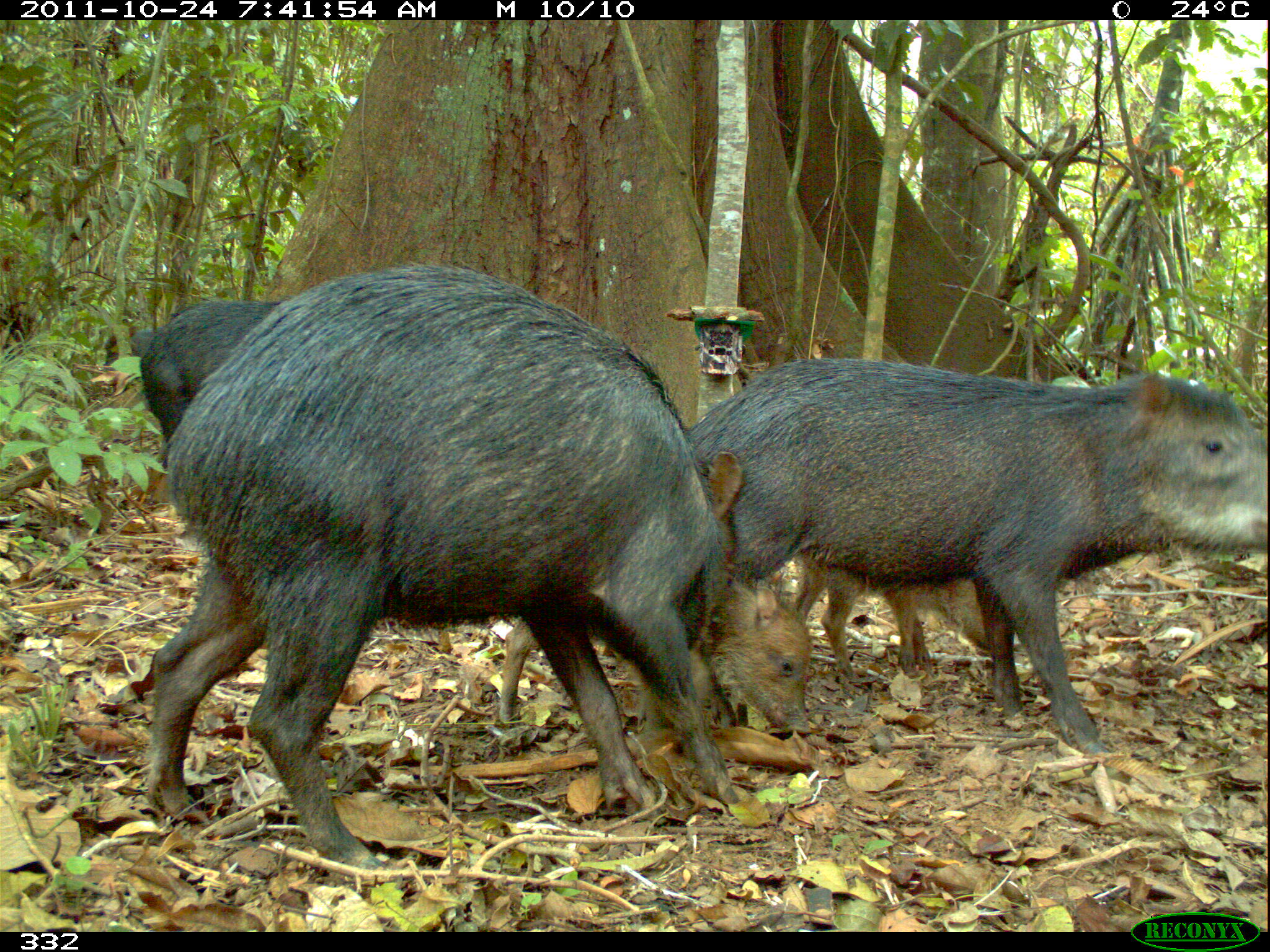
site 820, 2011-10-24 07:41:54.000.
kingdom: Animalia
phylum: Chordata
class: Mammalia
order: Artiodactyla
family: Tayassuidae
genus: Tayassu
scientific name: Tayassu pecari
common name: white-lipped peccary